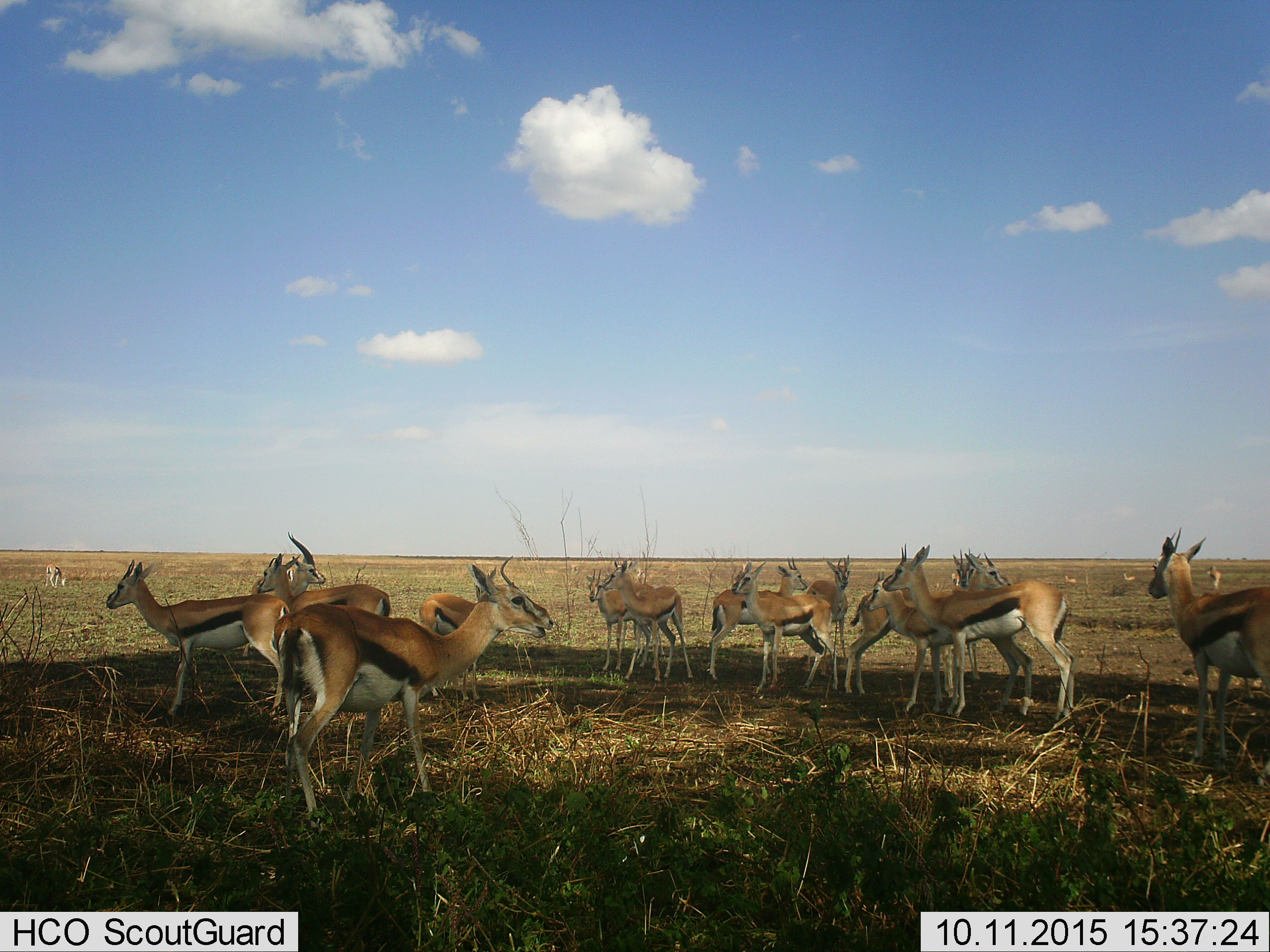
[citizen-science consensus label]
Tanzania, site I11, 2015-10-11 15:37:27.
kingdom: Animalia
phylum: Chordata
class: Mammalia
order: Artiodactyla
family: Bovidae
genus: Eudorcas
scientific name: Eudorcas thomsonii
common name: thomson's gazelle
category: gazellethomsons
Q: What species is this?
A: Gazellethomsons (thomson's gazelle) (Eudorcas thomsonii).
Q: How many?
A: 11-50.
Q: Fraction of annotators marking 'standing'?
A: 78%.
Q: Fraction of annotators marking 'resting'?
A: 0%.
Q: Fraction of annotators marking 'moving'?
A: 22%.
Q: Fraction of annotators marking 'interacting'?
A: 11%.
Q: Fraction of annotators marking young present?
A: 33%.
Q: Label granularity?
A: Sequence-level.